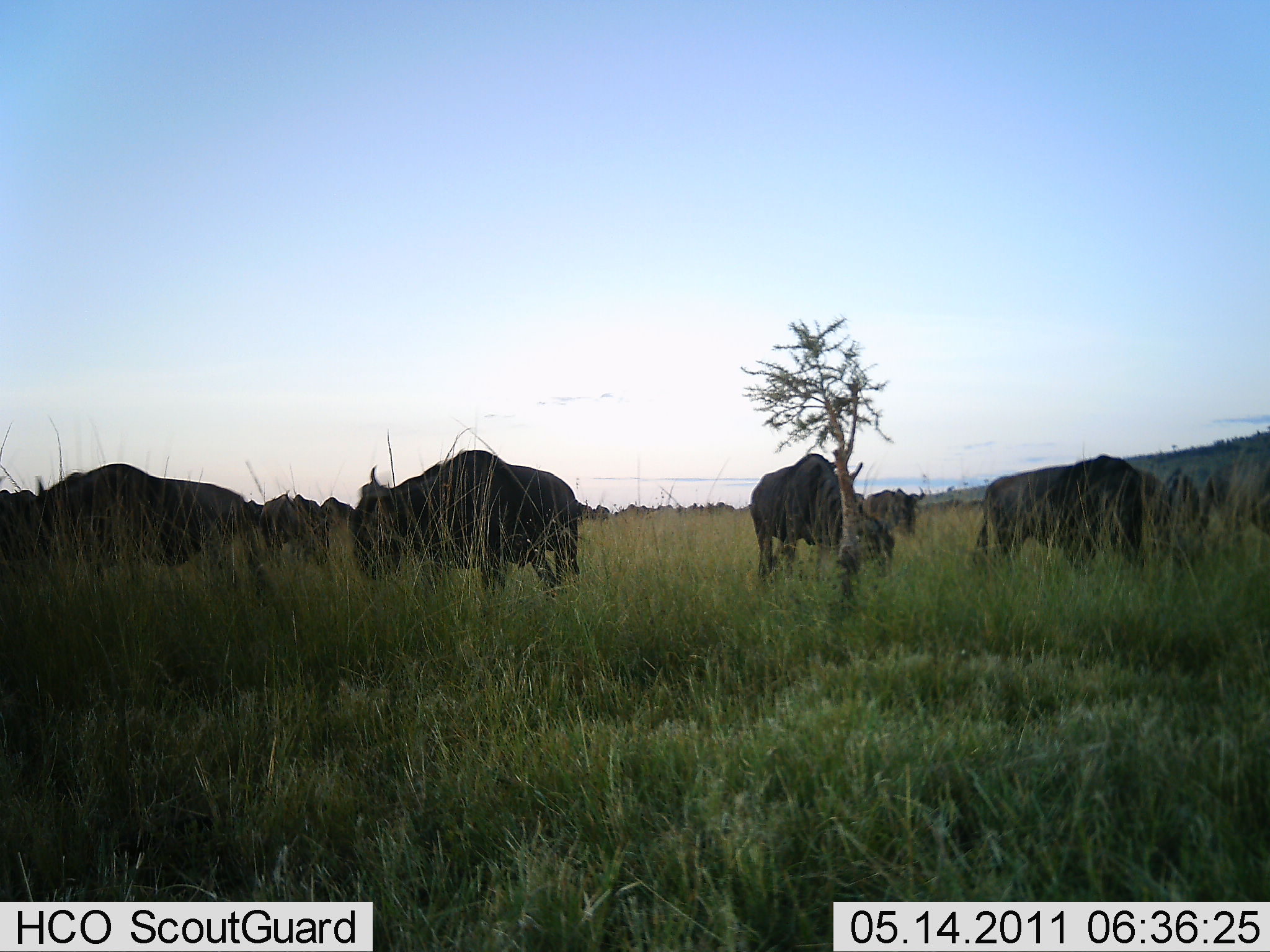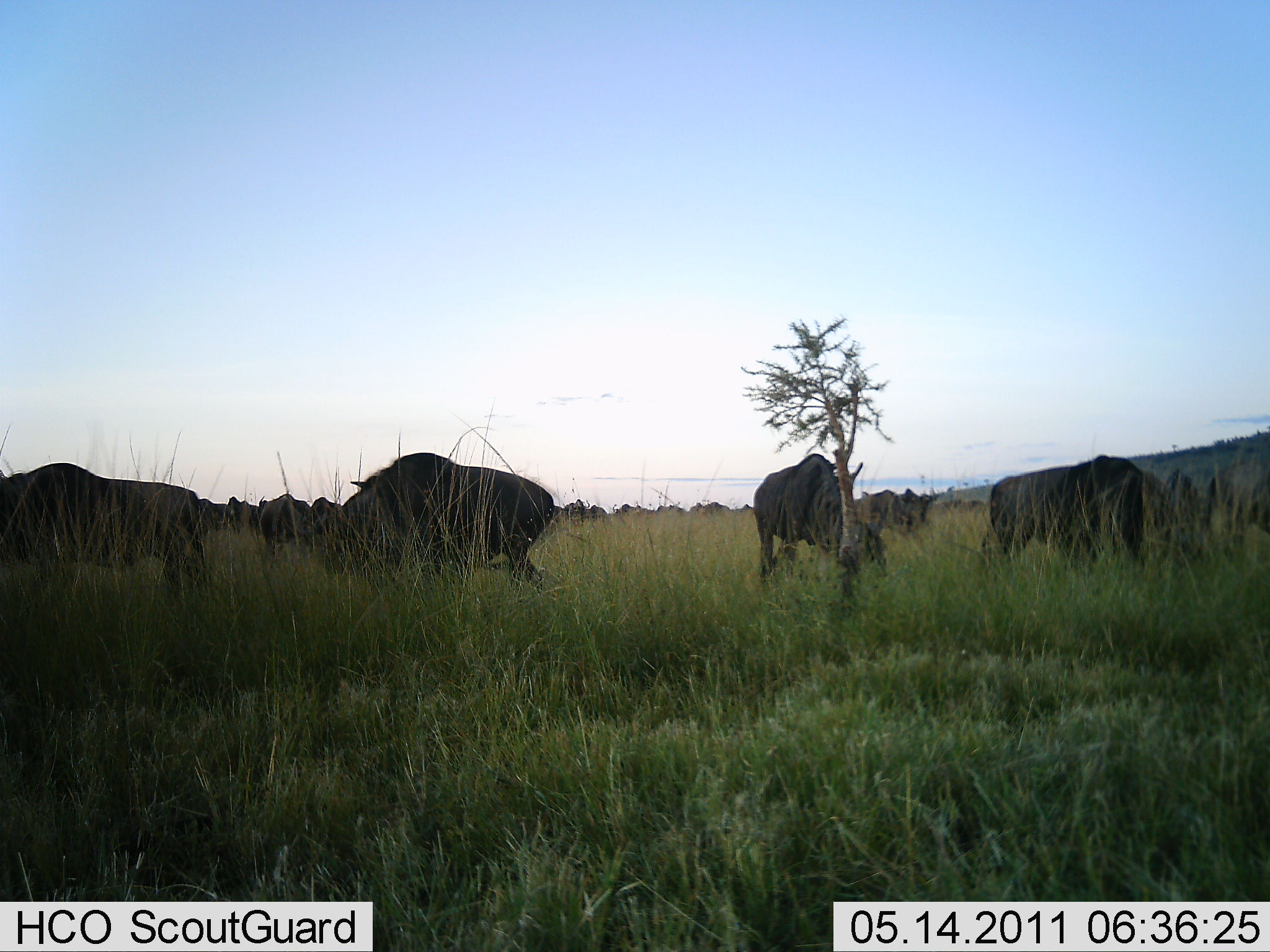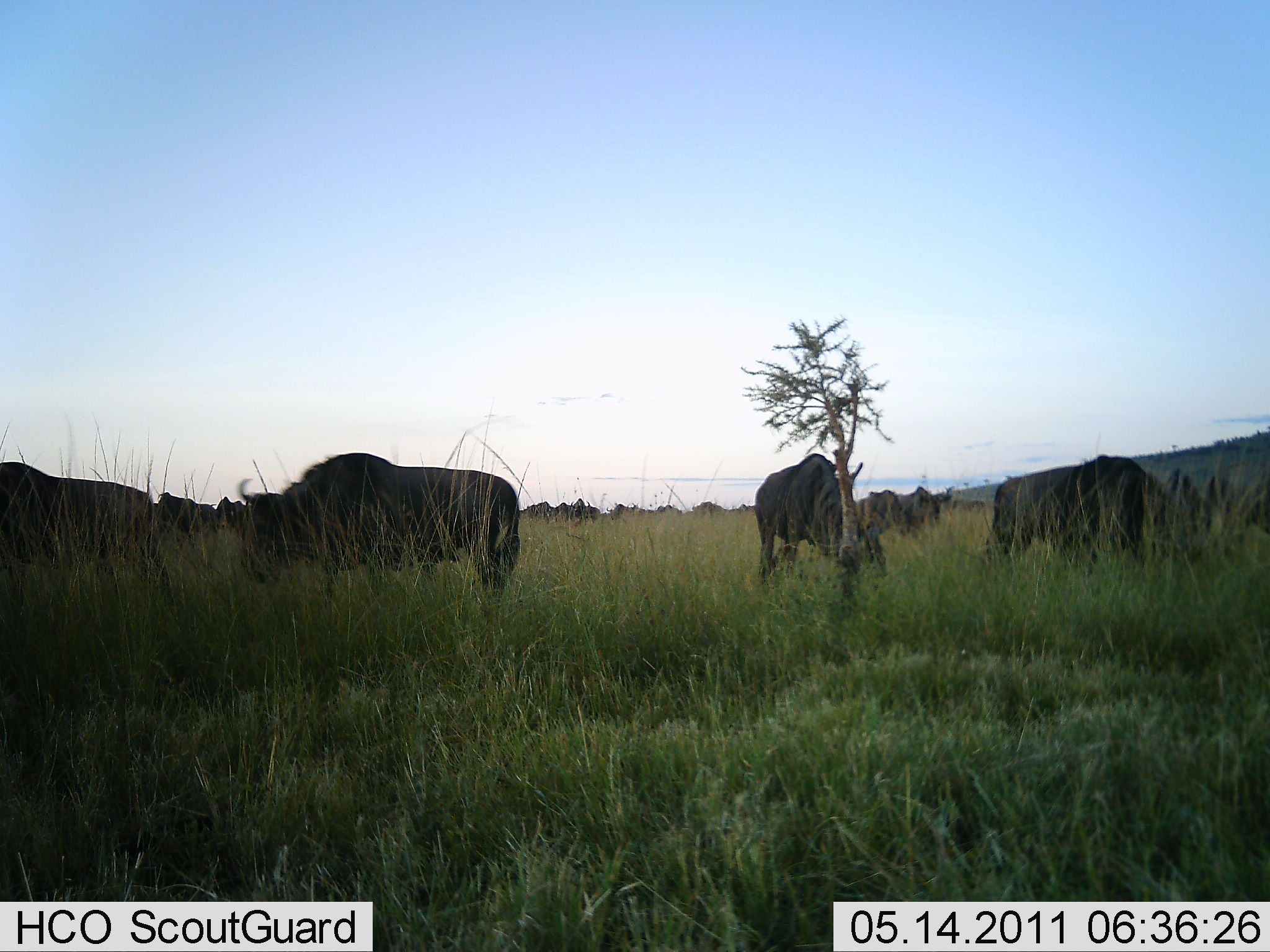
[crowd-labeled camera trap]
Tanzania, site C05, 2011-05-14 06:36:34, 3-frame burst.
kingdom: Animalia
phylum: Chordata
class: Mammalia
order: Artiodactyla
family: Bovidae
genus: Connochaetes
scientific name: Connochaetes taurinus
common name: blue wildebeest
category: wildebeest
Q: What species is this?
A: Wildebeest (blue wildebeest) (Connochaetes taurinus).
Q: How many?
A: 11-50.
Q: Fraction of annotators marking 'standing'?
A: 40%.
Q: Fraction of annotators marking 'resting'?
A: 0%.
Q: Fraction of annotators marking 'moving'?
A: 70%.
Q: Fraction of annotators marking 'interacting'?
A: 0%.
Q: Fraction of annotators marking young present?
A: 0%.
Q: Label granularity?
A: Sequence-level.